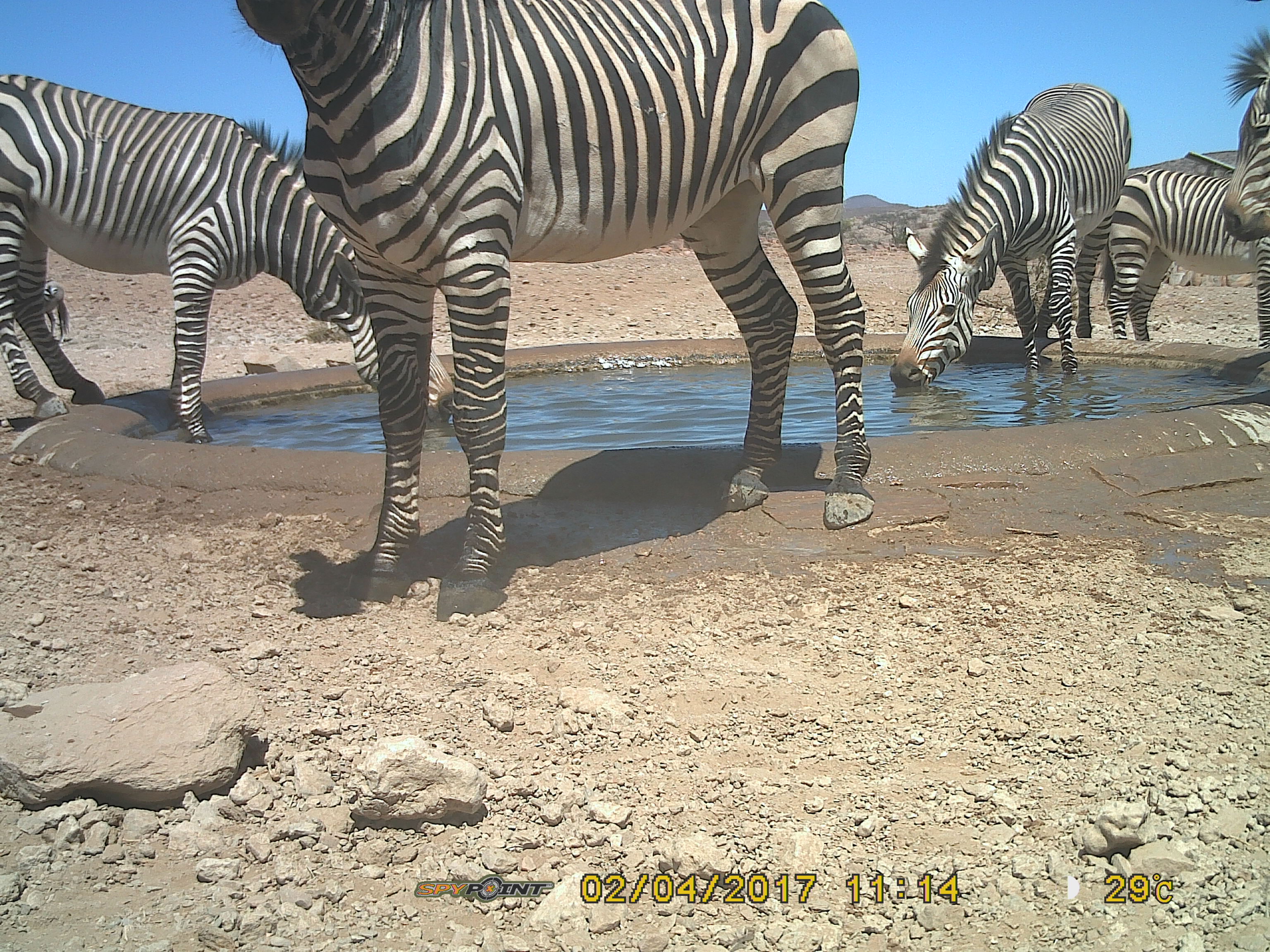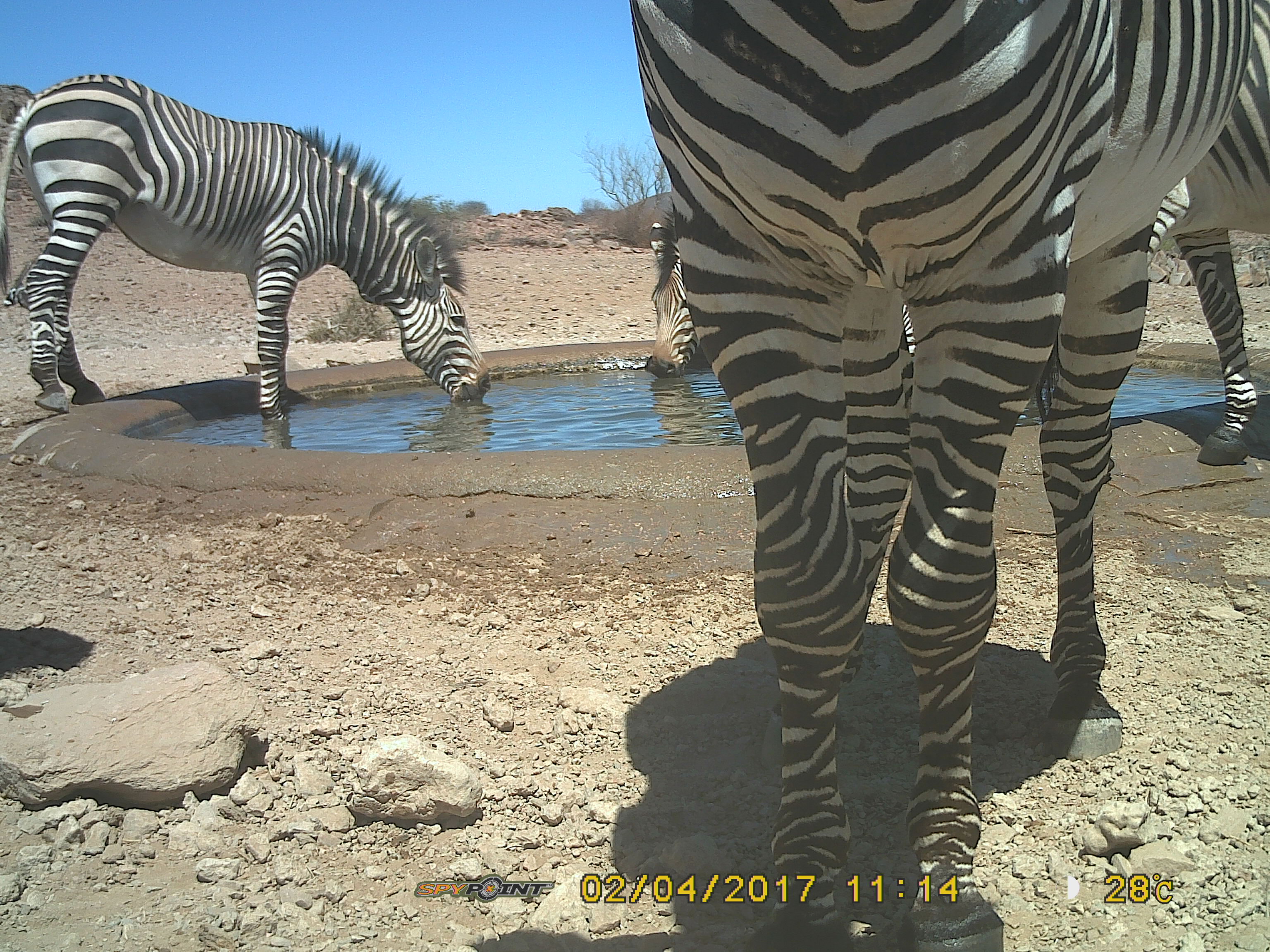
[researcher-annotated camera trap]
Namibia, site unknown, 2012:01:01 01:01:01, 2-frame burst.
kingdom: Animalia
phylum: Chordata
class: Mammalia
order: Perissodactyla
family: Equidae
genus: Equus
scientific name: Equus zebra hartmannae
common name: hartmann's mountain zebra